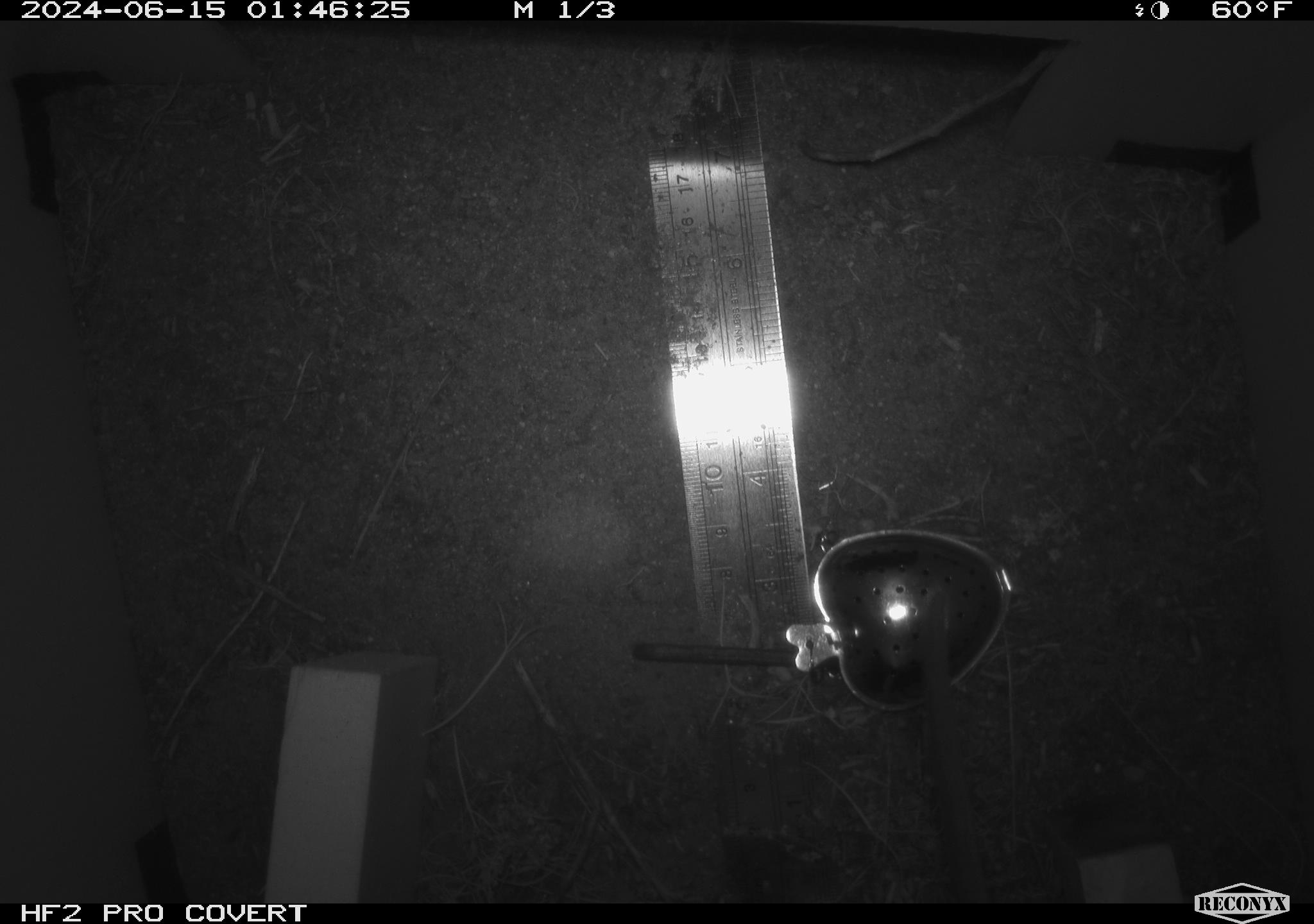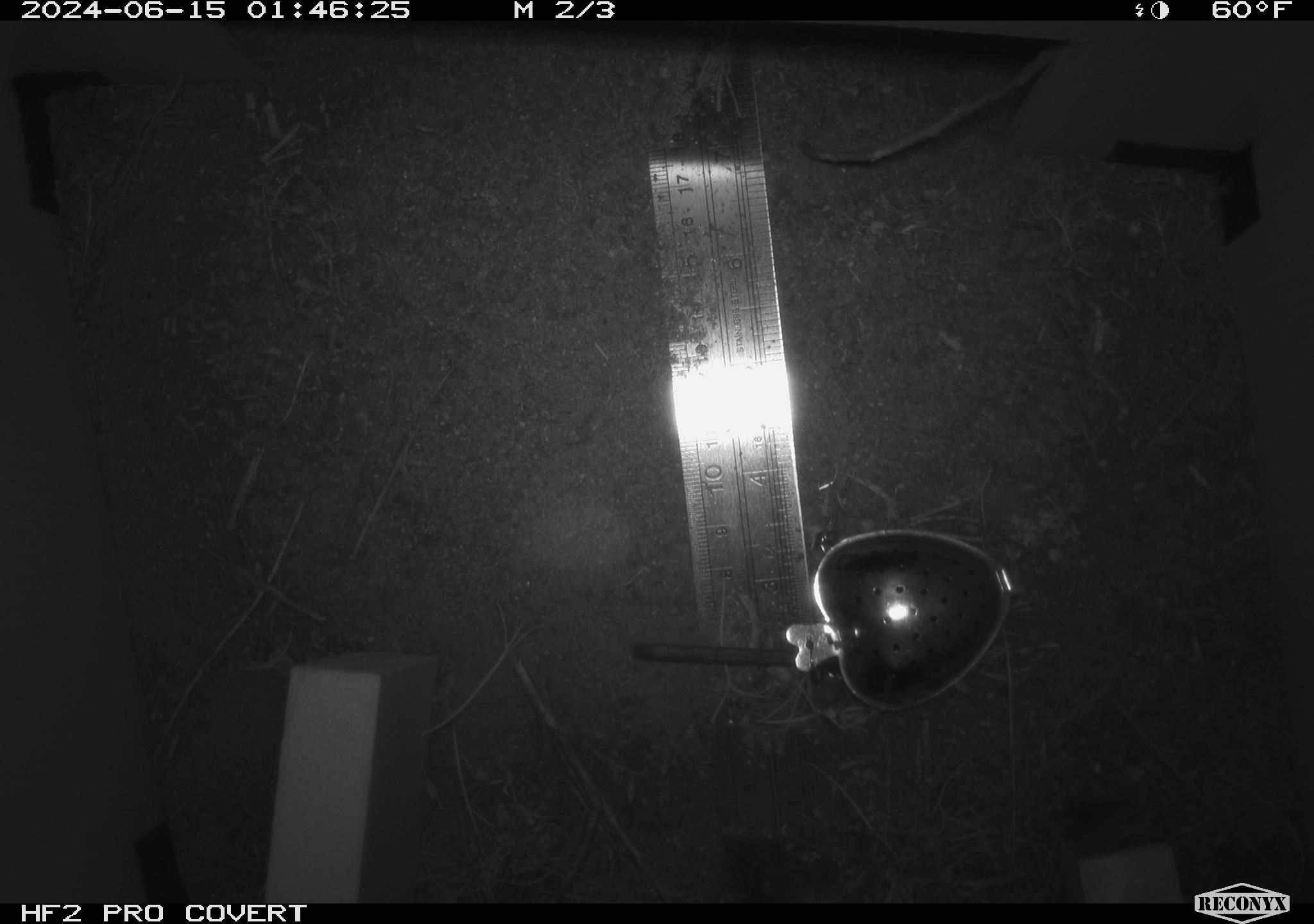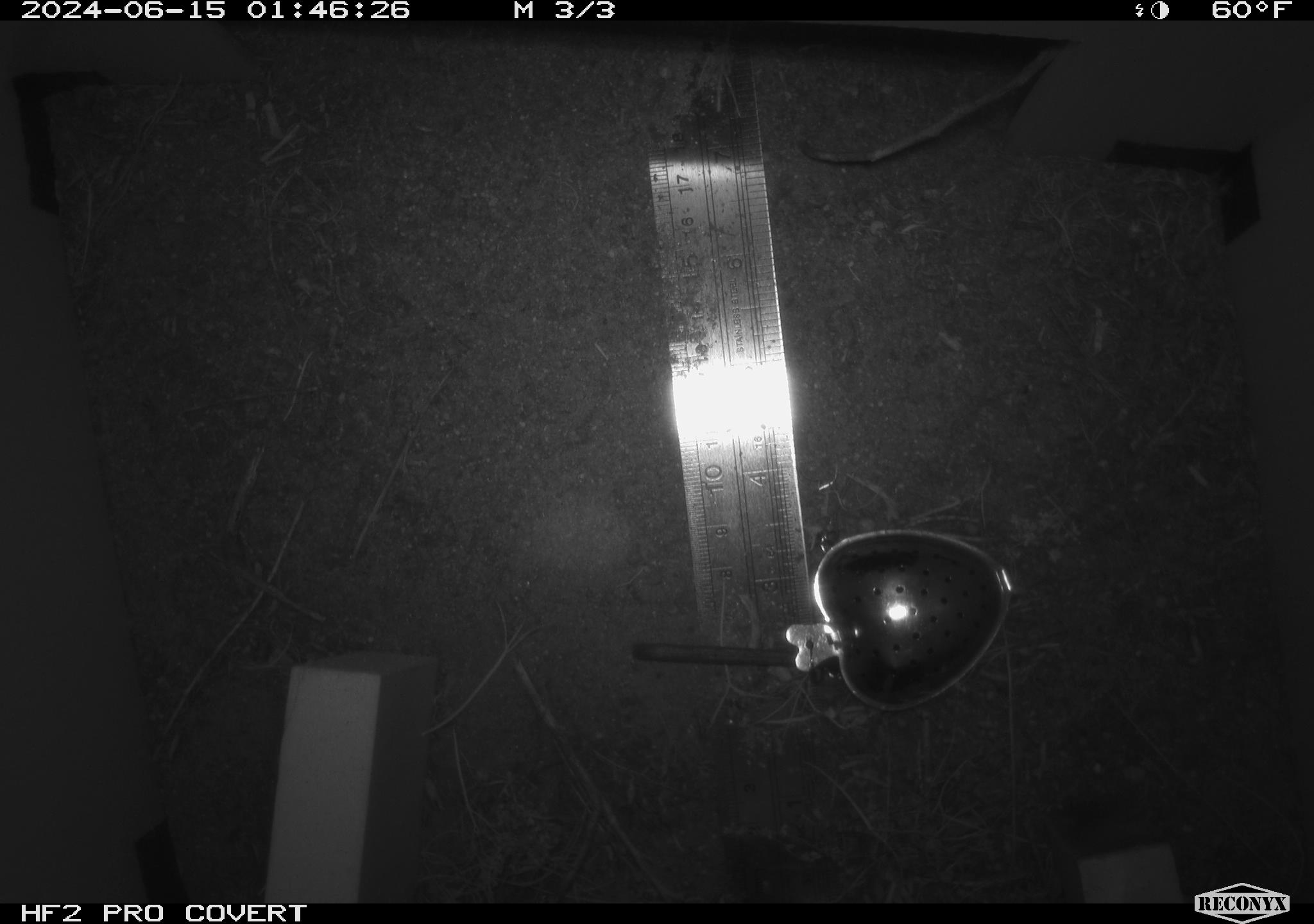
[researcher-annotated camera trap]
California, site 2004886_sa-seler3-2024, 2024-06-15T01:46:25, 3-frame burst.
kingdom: Animalia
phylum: Chordata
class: Mammalia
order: Rodentia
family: Cricetidae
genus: Neotoma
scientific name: Neotoma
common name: pack rat or woodrat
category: neotoma species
Neotoma species (pack rat or woodrat) (Neotoma).